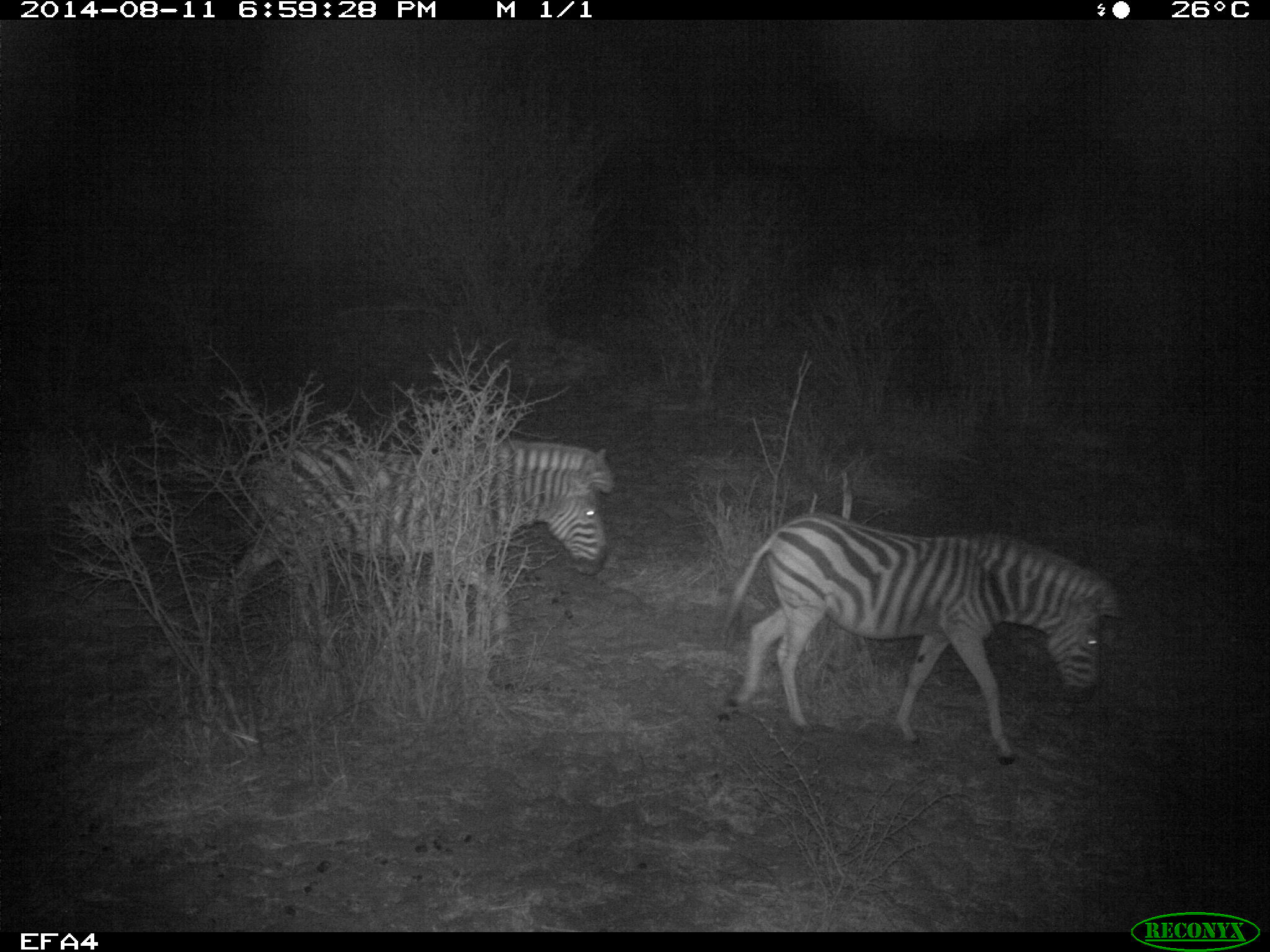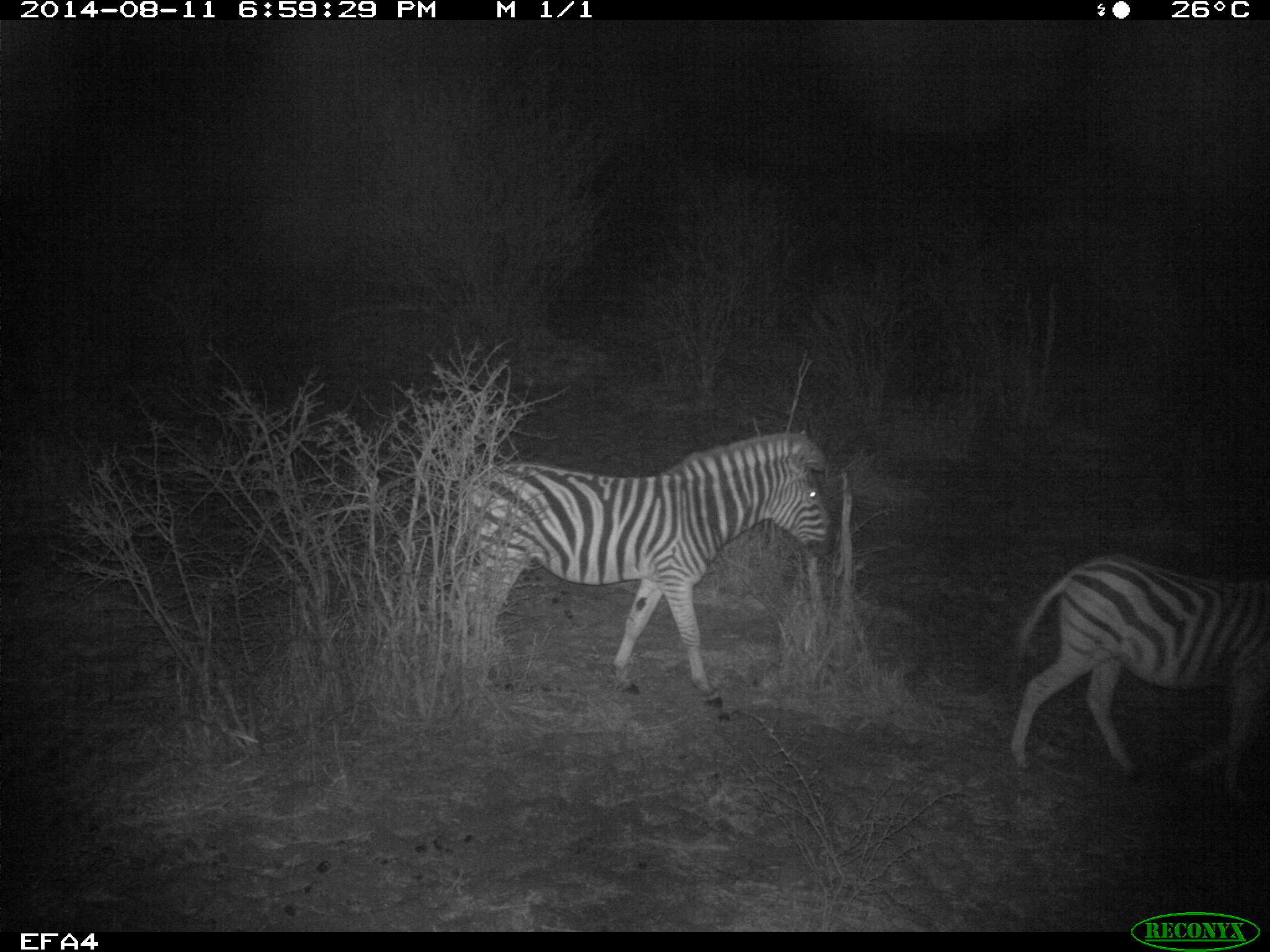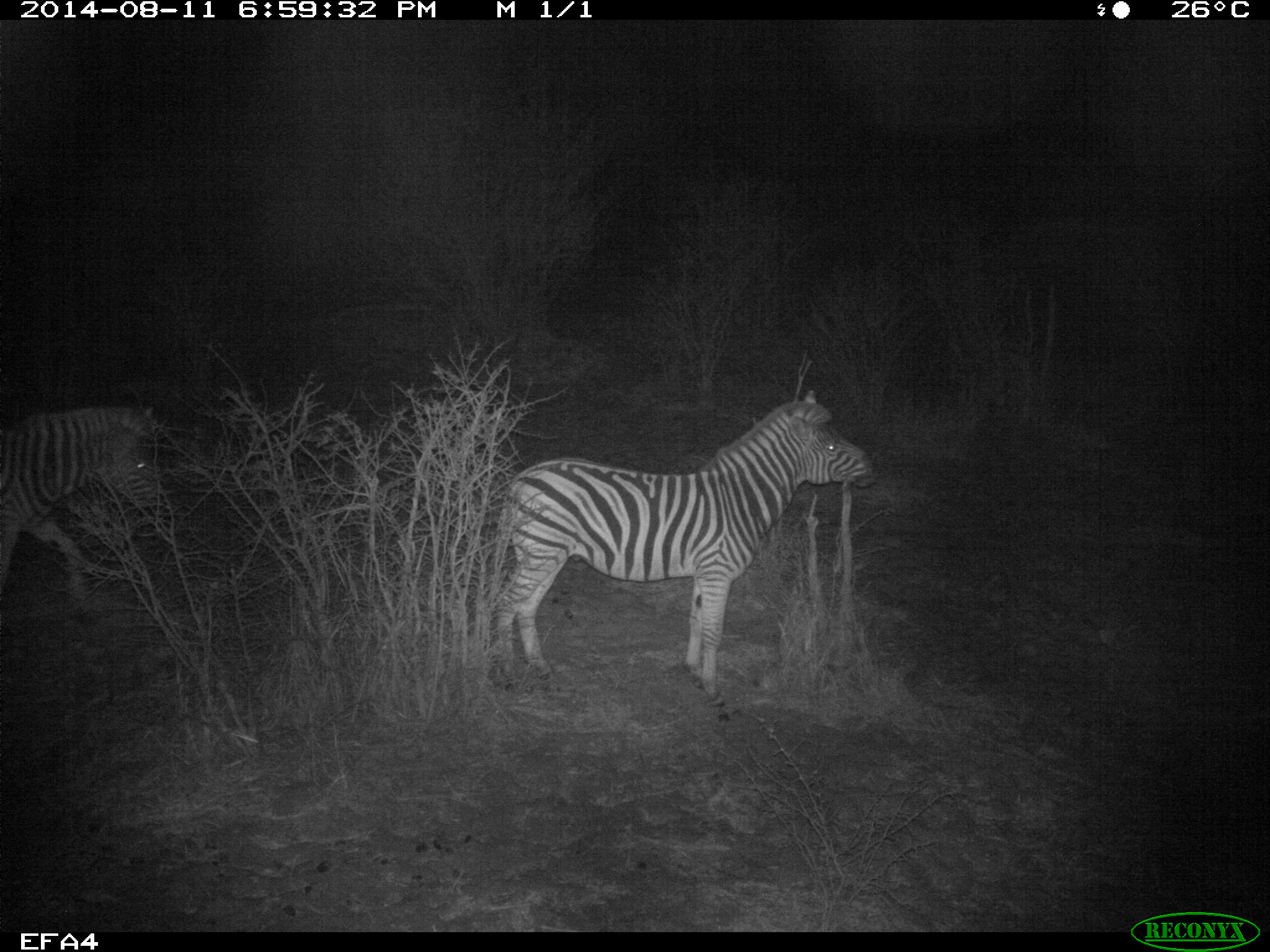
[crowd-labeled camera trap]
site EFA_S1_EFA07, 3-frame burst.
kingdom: Animalia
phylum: Chordata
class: Mammalia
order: Perissodactyla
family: Equidae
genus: Equus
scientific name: Equus quagga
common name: plains zebra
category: zebraplains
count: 3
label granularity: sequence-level